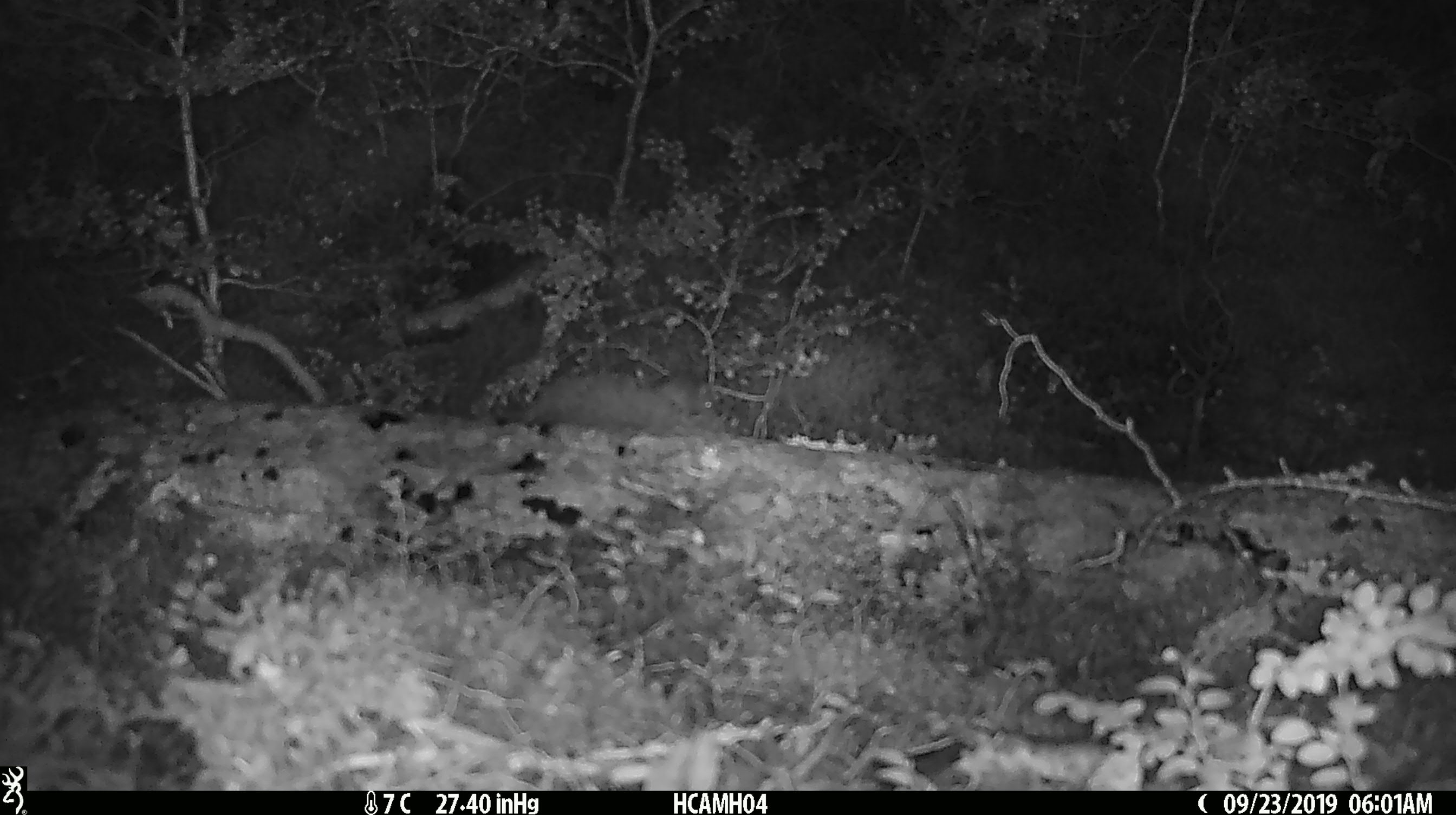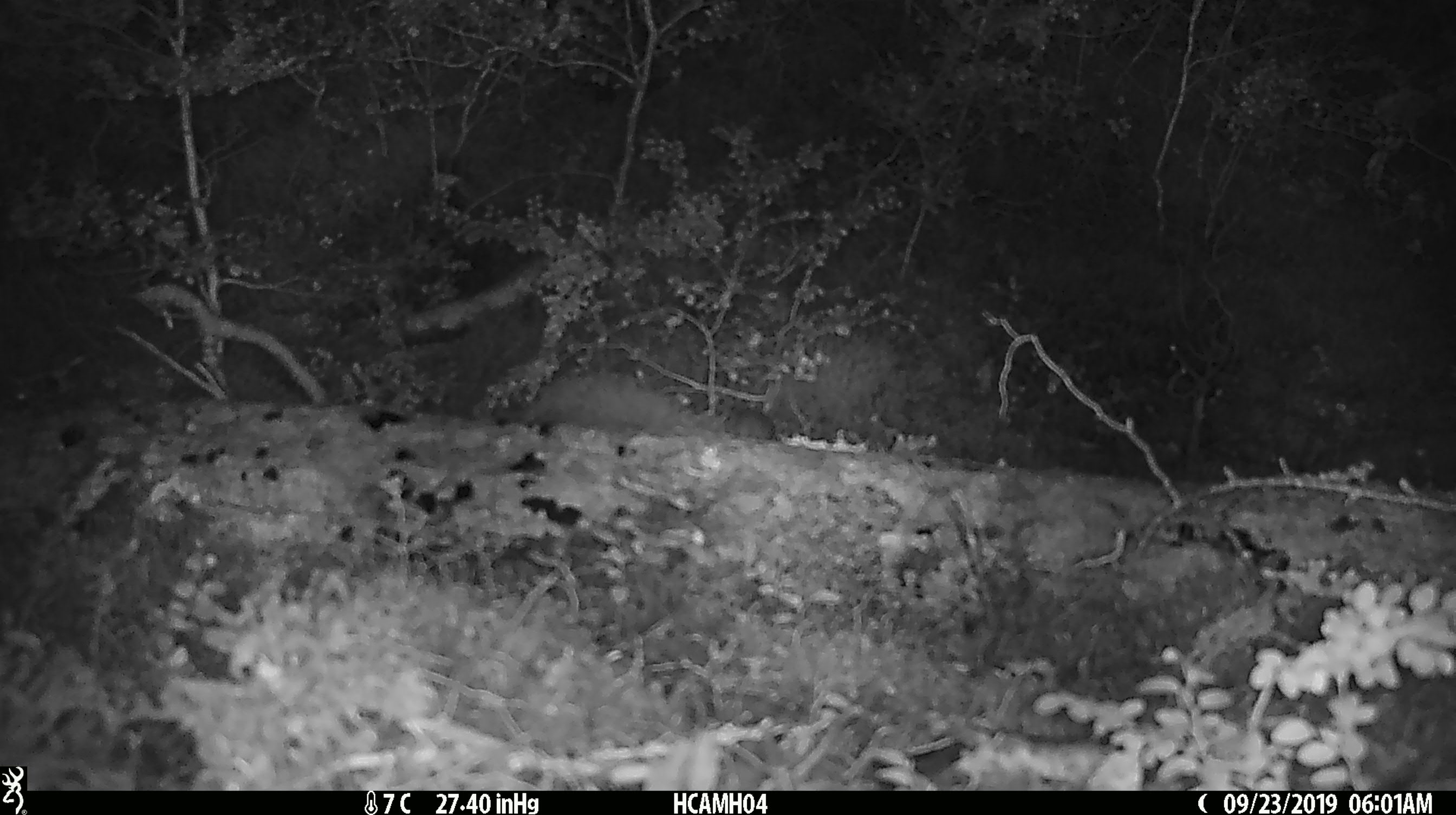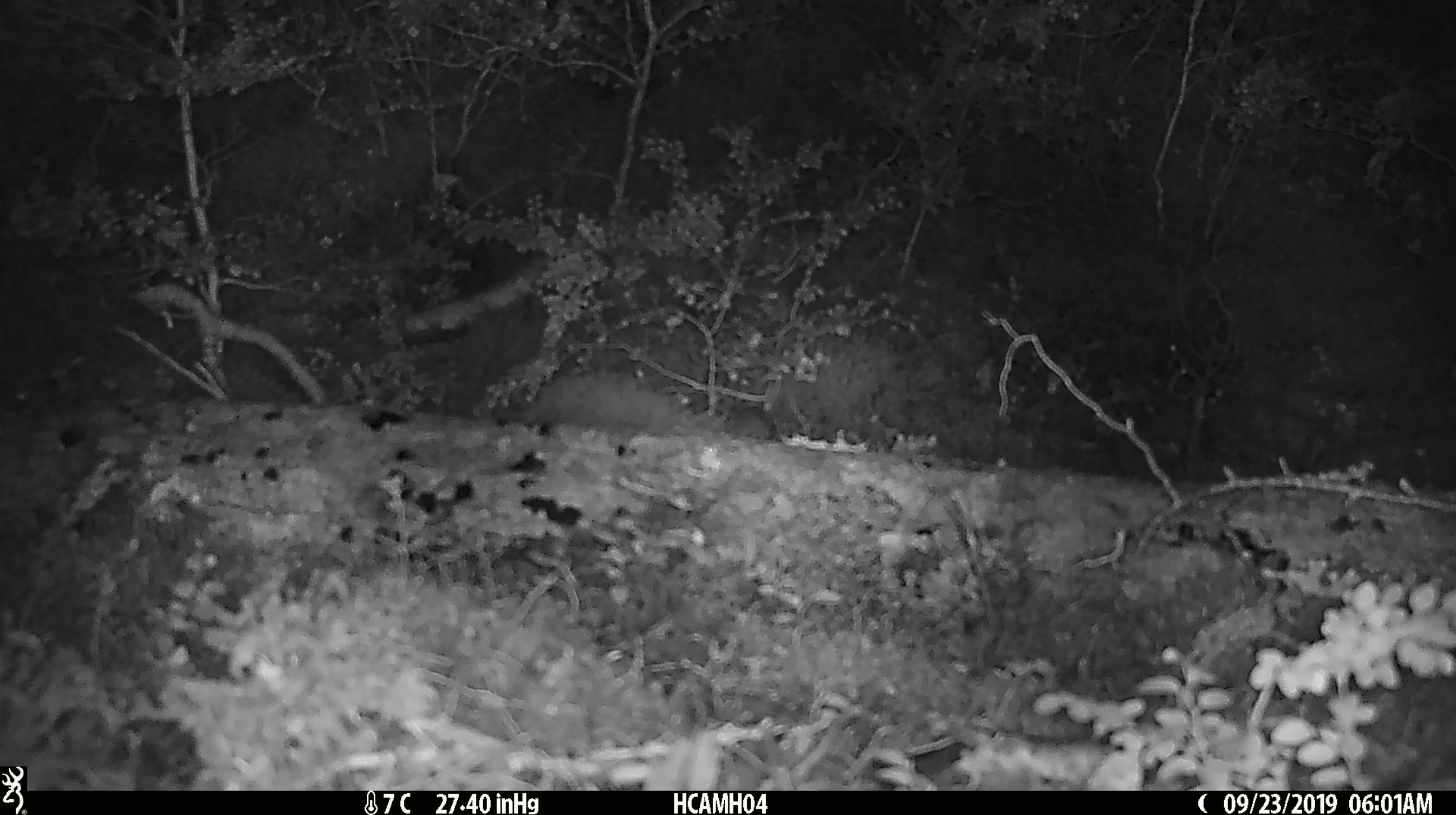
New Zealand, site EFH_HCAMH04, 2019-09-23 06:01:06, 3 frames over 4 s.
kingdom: Animalia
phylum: Chordata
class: Mammalia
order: Rodentia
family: Muridae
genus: Mus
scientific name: Mus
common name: mouse